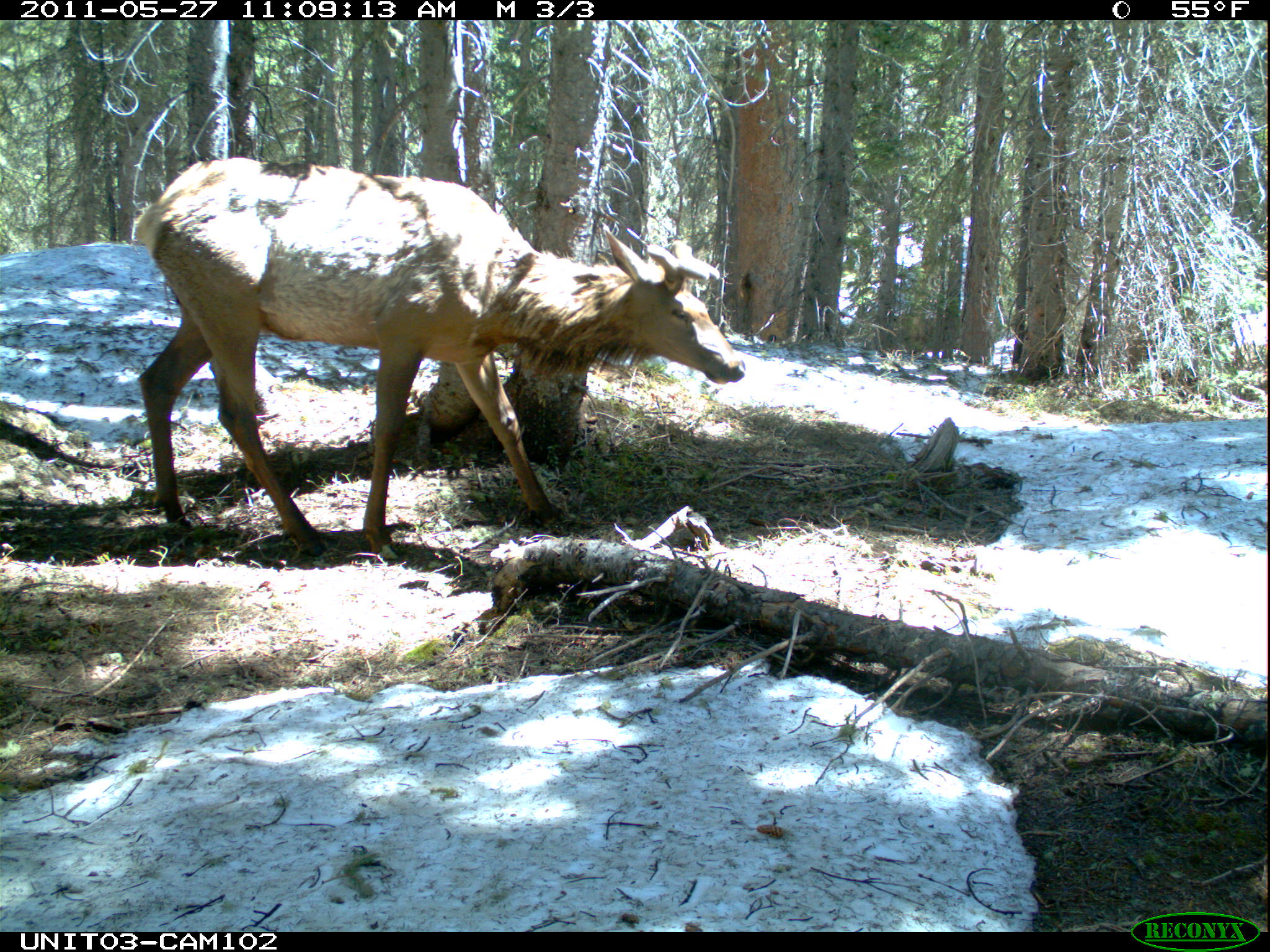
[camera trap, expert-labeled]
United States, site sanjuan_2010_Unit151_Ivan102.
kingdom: Animalia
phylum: Chordata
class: Mammalia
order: Artiodactyla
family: Cervidae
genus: Cervus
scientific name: Cervus elaphus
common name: red deer